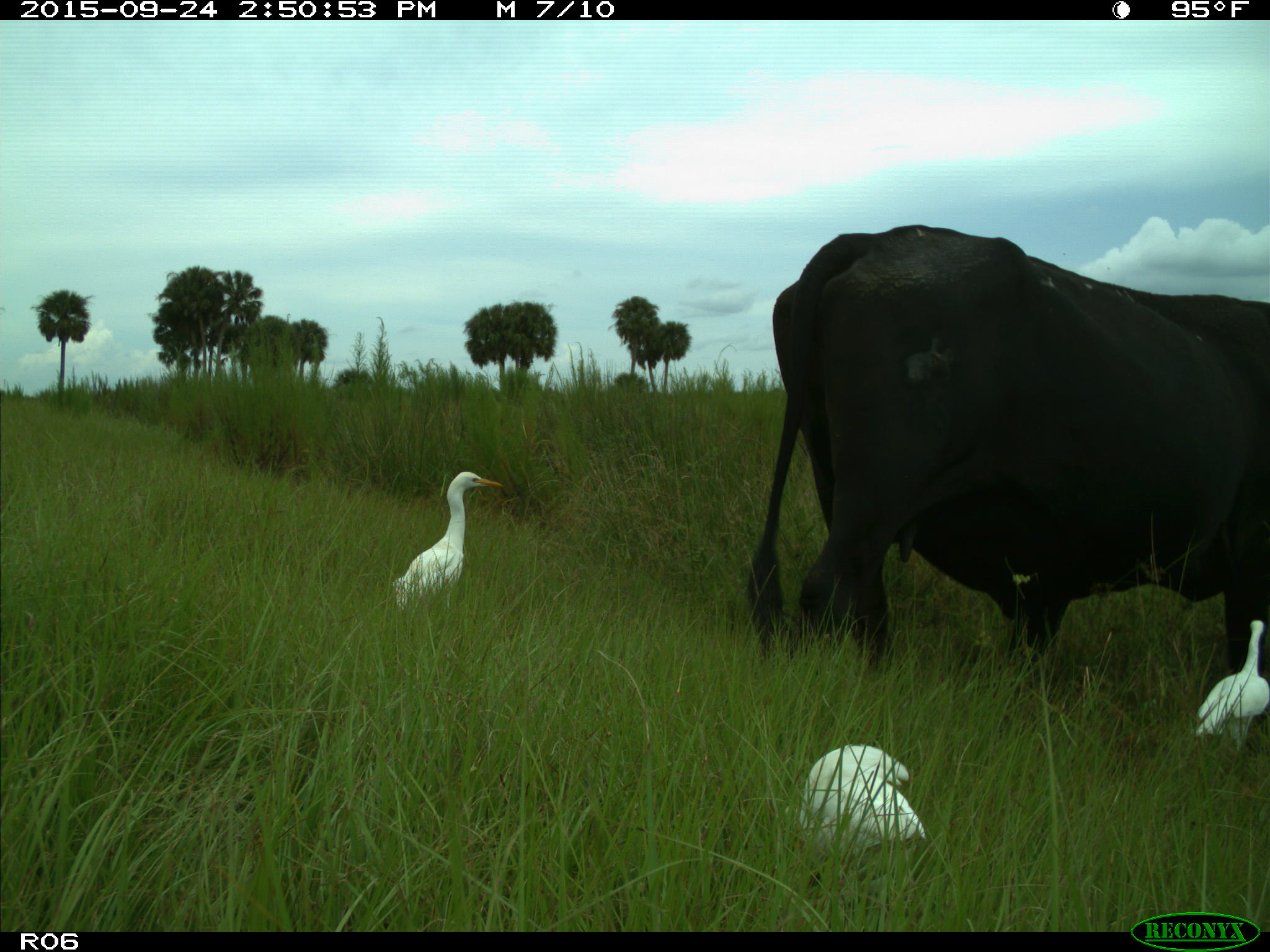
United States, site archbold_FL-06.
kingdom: Animalia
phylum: Chordata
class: Mammalia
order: Artiodactyla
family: Bovidae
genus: Bos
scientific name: Bos taurus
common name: domestic cow